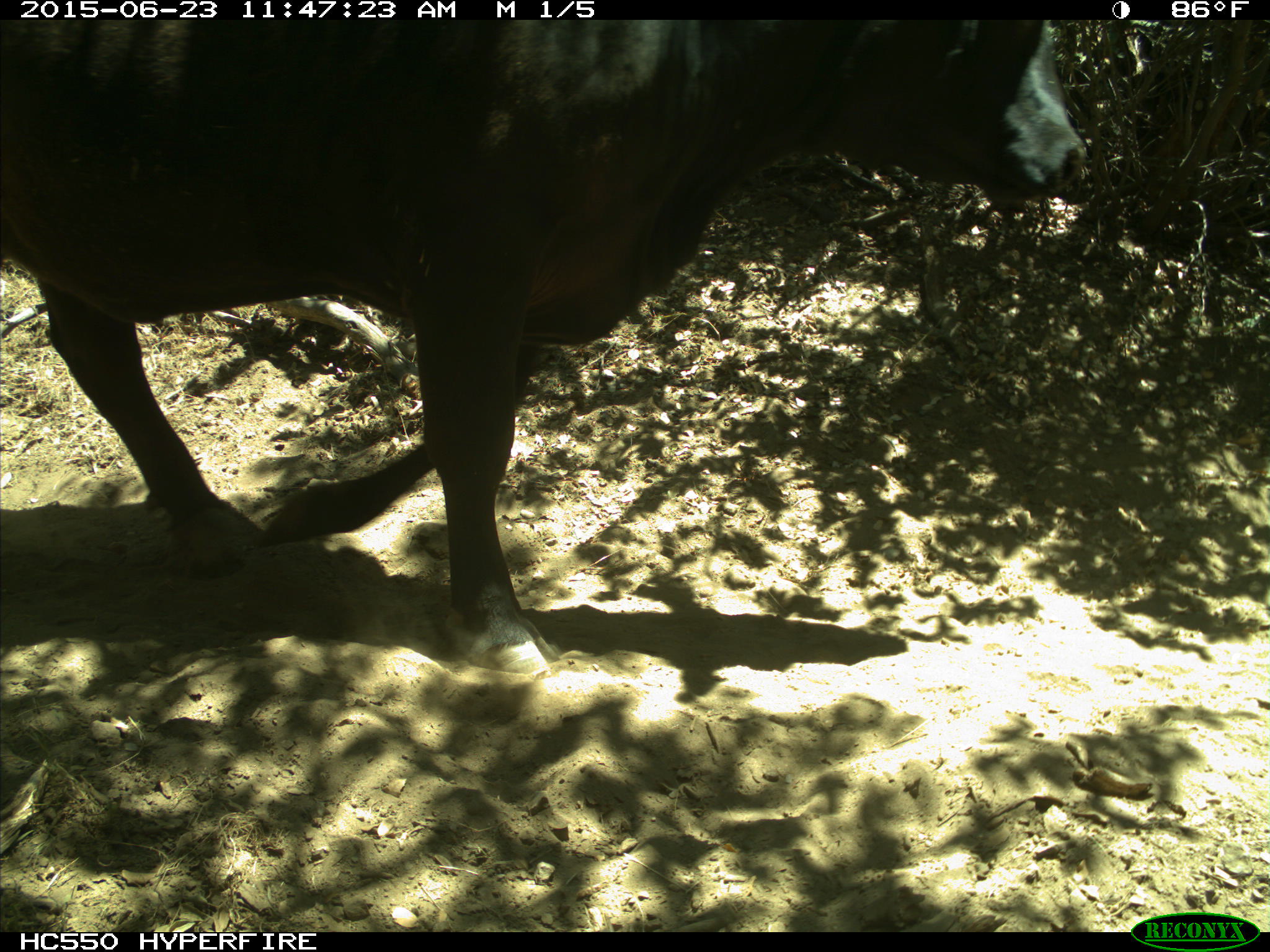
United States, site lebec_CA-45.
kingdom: Animalia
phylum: Chordata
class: Mammalia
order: Artiodactyla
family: Bovidae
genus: Bos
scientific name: Bos taurus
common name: domestic cow